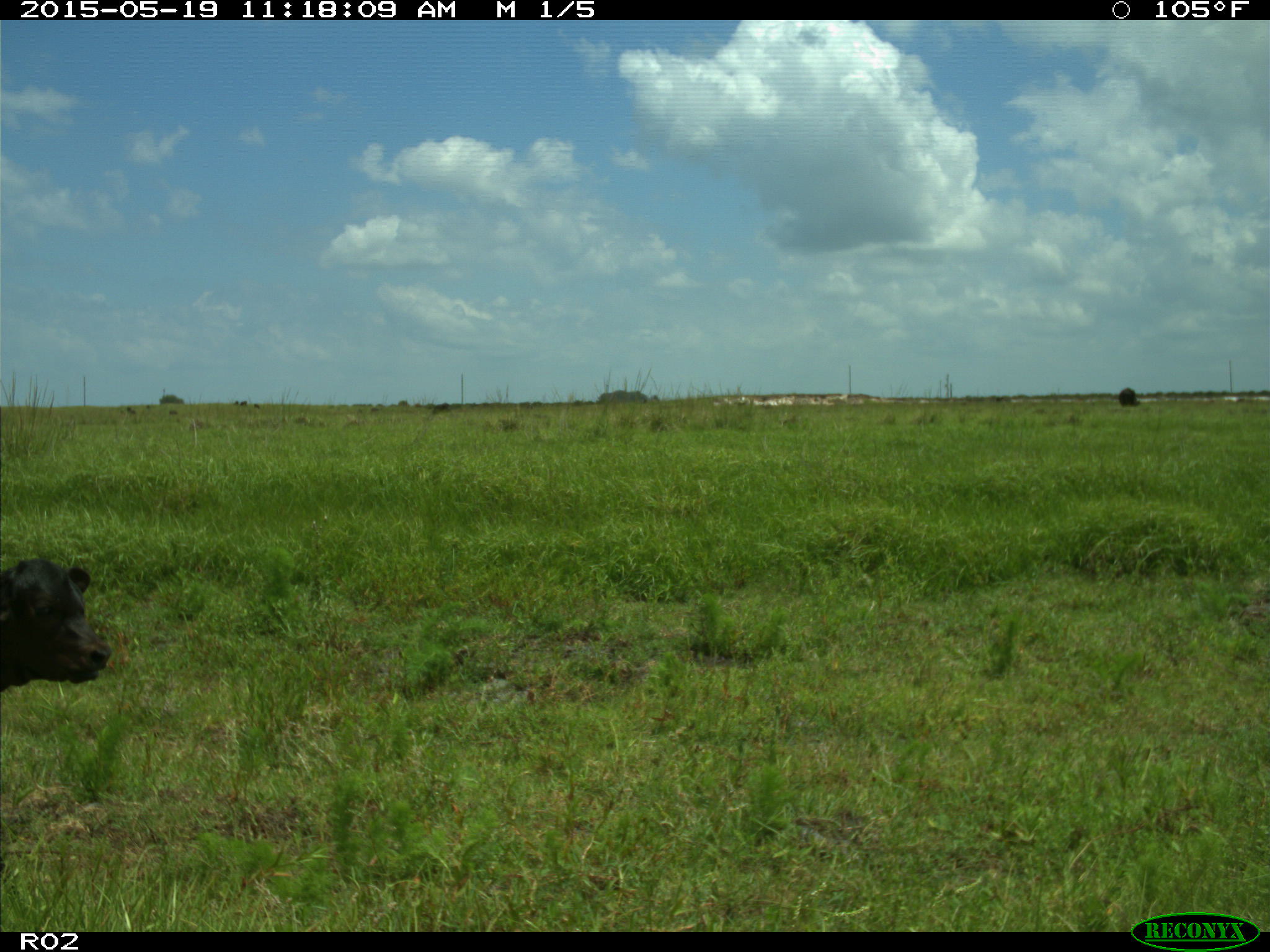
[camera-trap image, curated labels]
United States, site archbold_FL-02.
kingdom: Animalia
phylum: Chordata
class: Mammalia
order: Artiodactyla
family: Bovidae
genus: Bos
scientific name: Bos taurus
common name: domestic cow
Bos taurus (domestic cow).